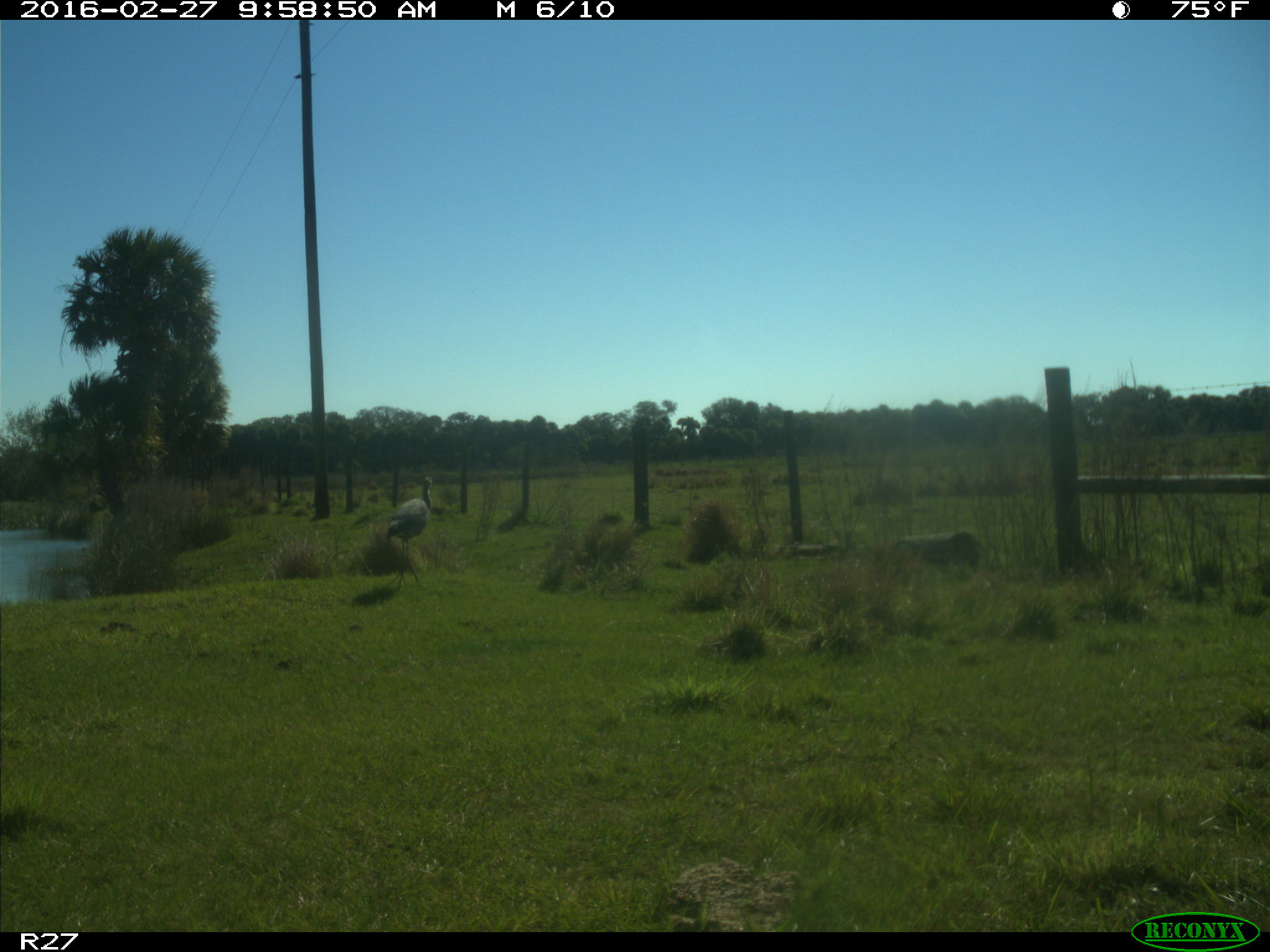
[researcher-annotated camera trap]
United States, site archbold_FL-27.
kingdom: Animalia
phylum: Chordata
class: Aves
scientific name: Aves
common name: birds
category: unidentified bird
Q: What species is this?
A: Unidentified bird (birds) (Aves).